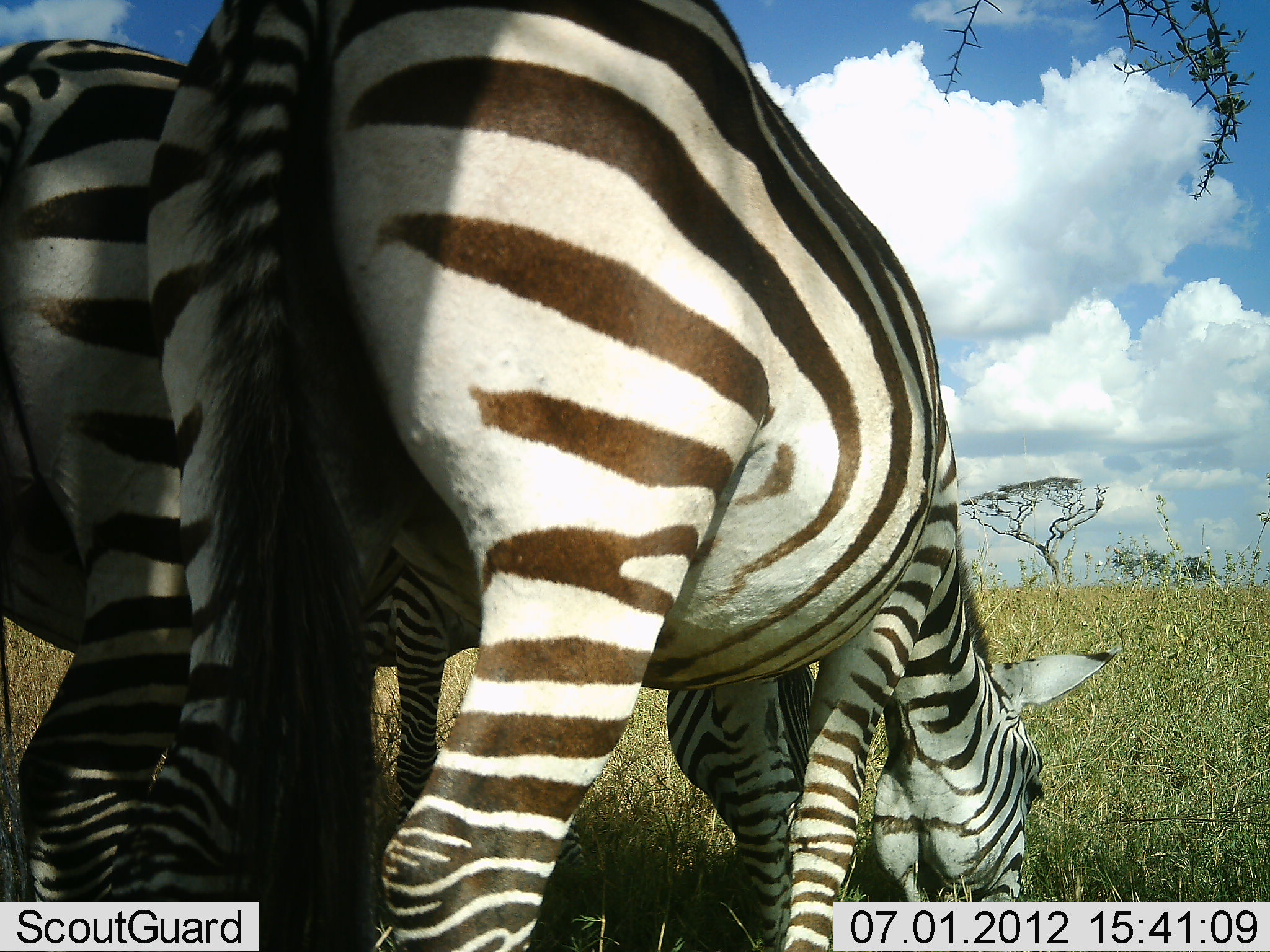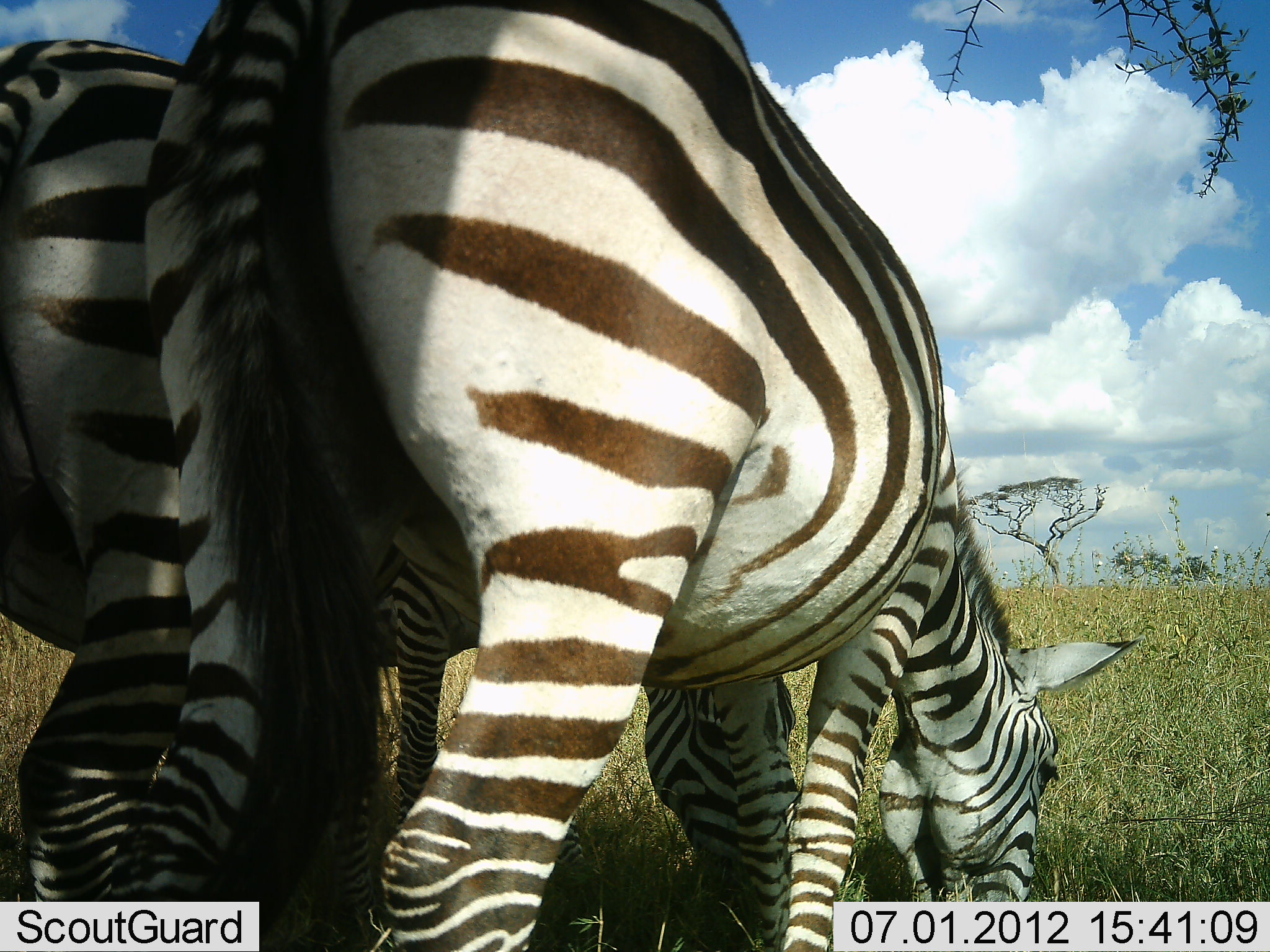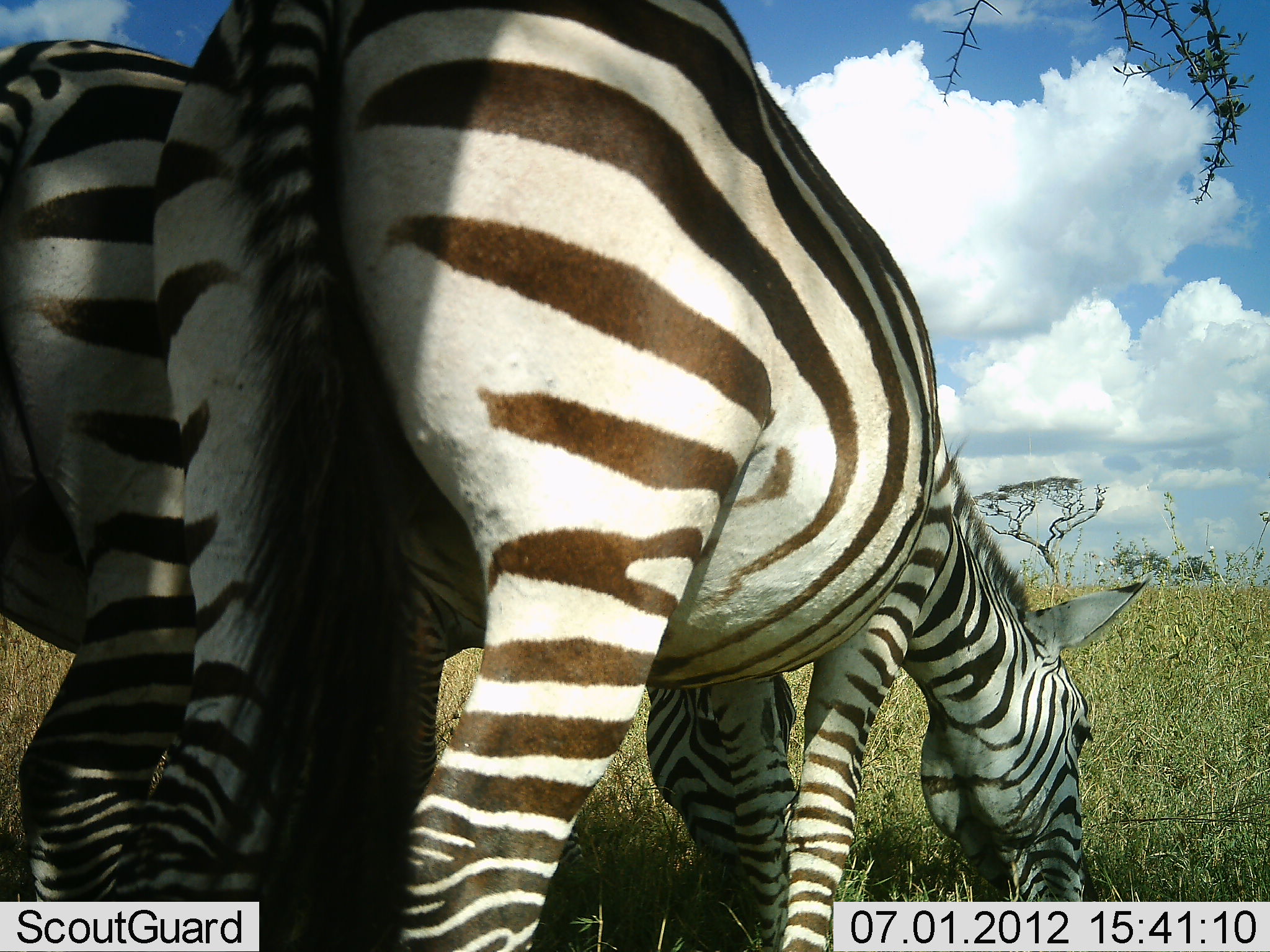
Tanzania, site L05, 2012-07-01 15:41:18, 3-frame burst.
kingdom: Animalia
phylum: Chordata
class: Mammalia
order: Perissodactyla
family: Equidae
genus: Equus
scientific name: Equus quagga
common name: plains zebra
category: zebra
Zebra (plains zebra) (Equus quagga), count 2. Behavior (volunteer vote fractions): standing 36%, resting 0%, moving 0%, interacting 9%. Young present (vote fraction): 18%. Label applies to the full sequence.